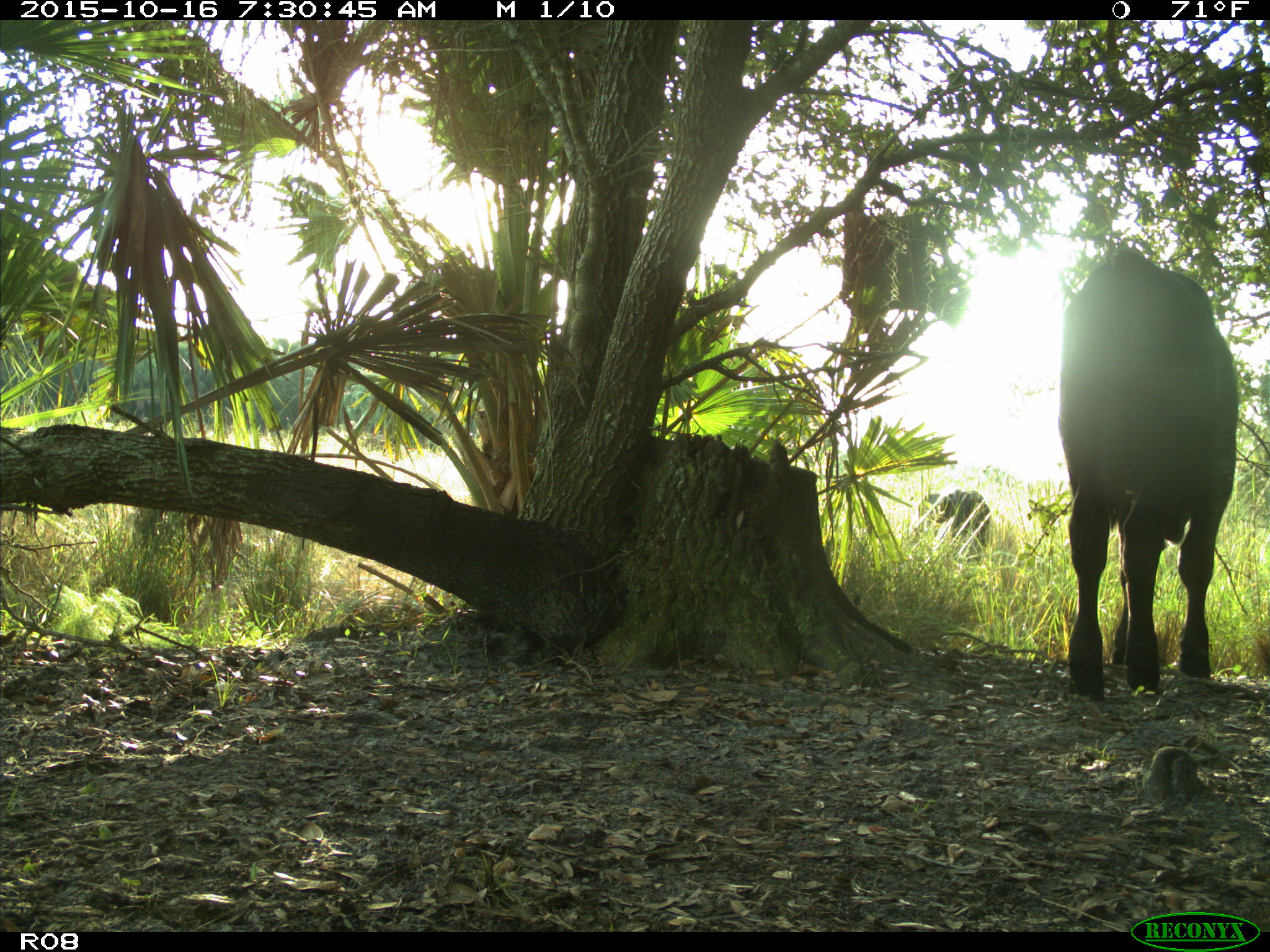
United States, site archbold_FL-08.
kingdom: Animalia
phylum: Chordata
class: Mammalia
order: Artiodactyla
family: Bovidae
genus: Bos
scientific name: Bos taurus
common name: domestic cow